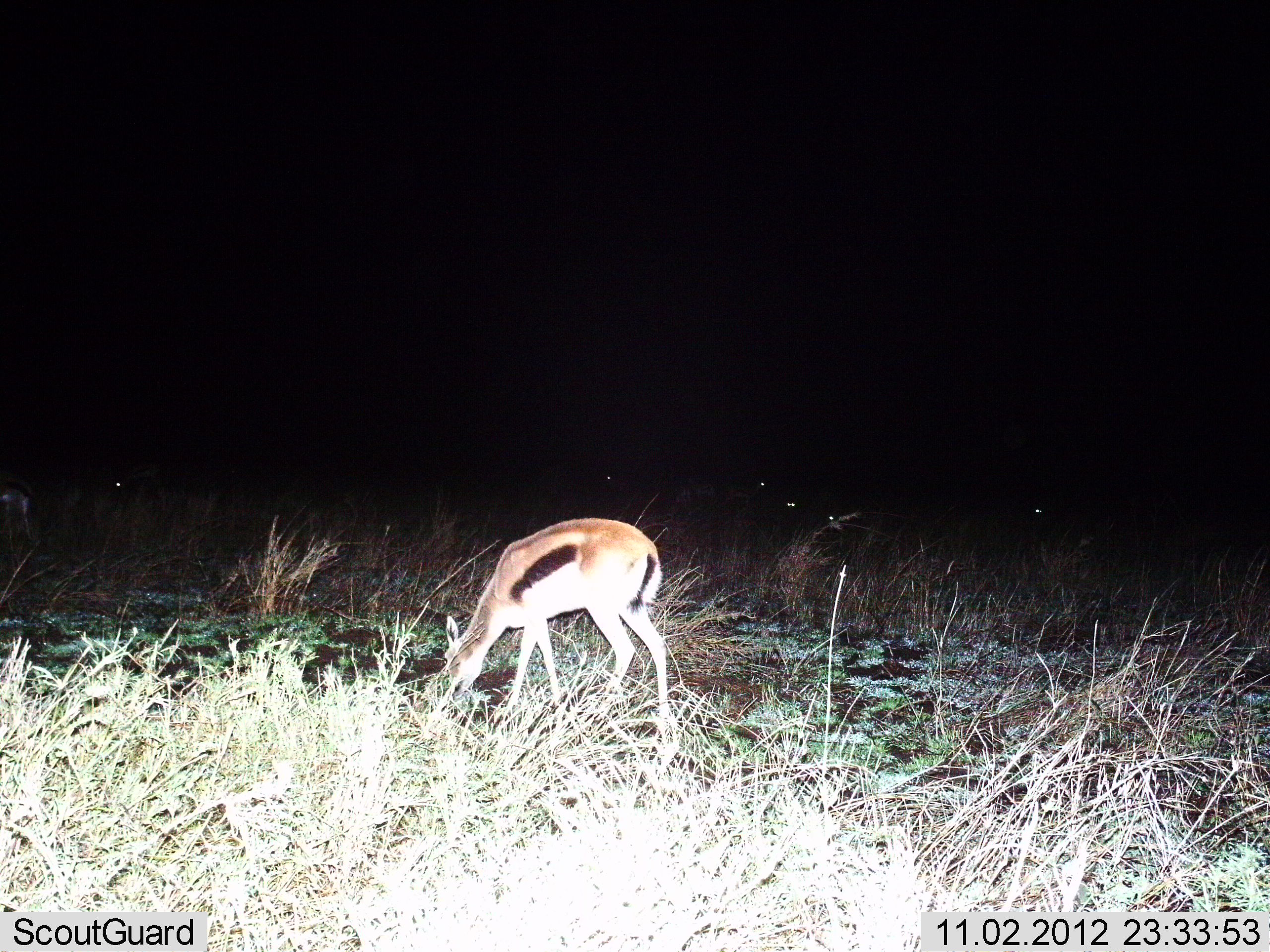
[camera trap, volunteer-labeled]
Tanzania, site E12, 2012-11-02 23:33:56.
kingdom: Animalia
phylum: Chordata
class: Mammalia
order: Artiodactyla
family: Bovidae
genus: Eudorcas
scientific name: Eudorcas thomsonii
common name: thomson's gazelle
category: gazellethomsons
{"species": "gazellethomsons (thomson's gazelle) (Eudorcas thomsonii)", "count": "1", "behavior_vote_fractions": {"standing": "30%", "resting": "0%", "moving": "10%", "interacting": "0%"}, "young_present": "0%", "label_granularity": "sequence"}